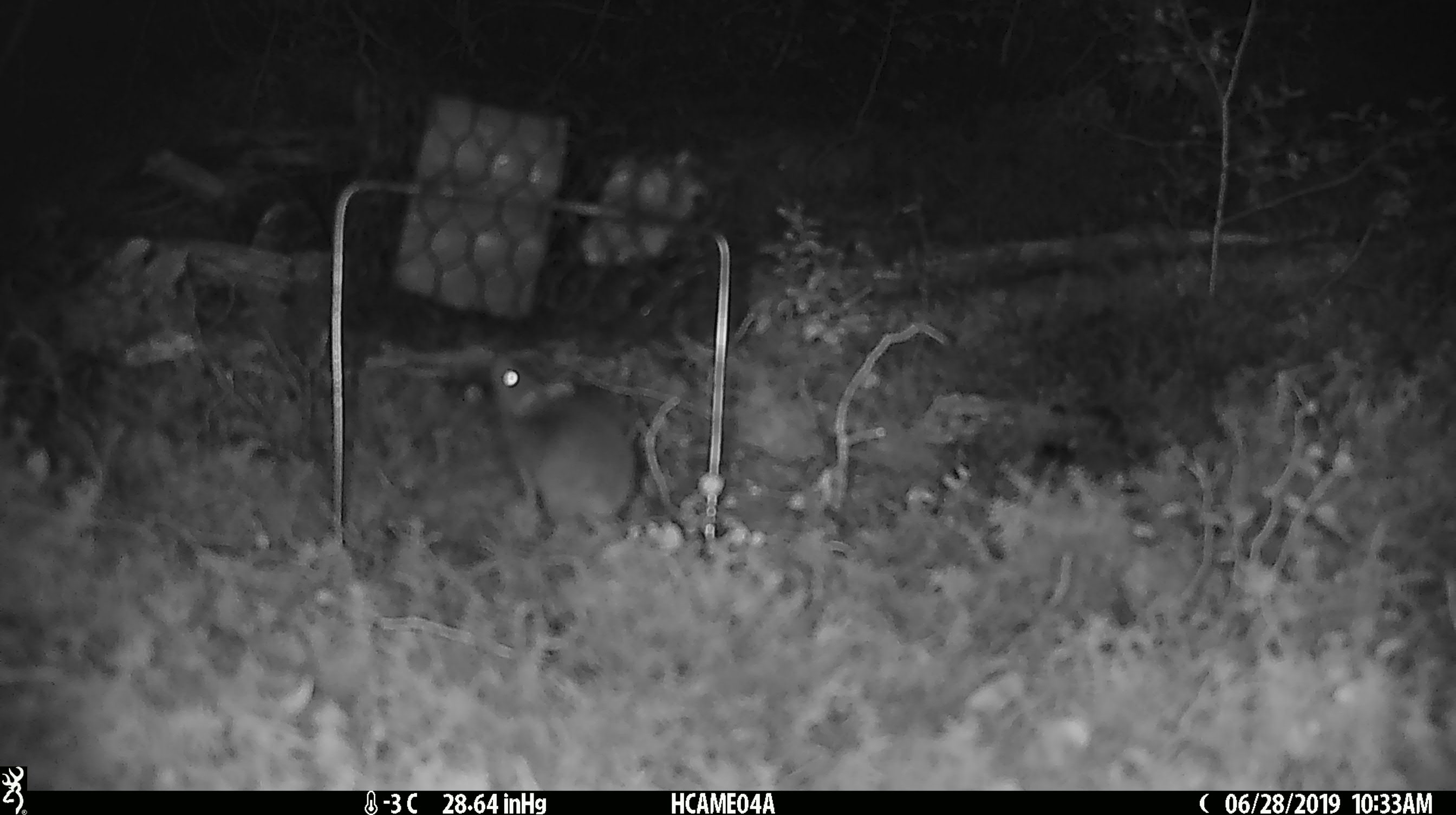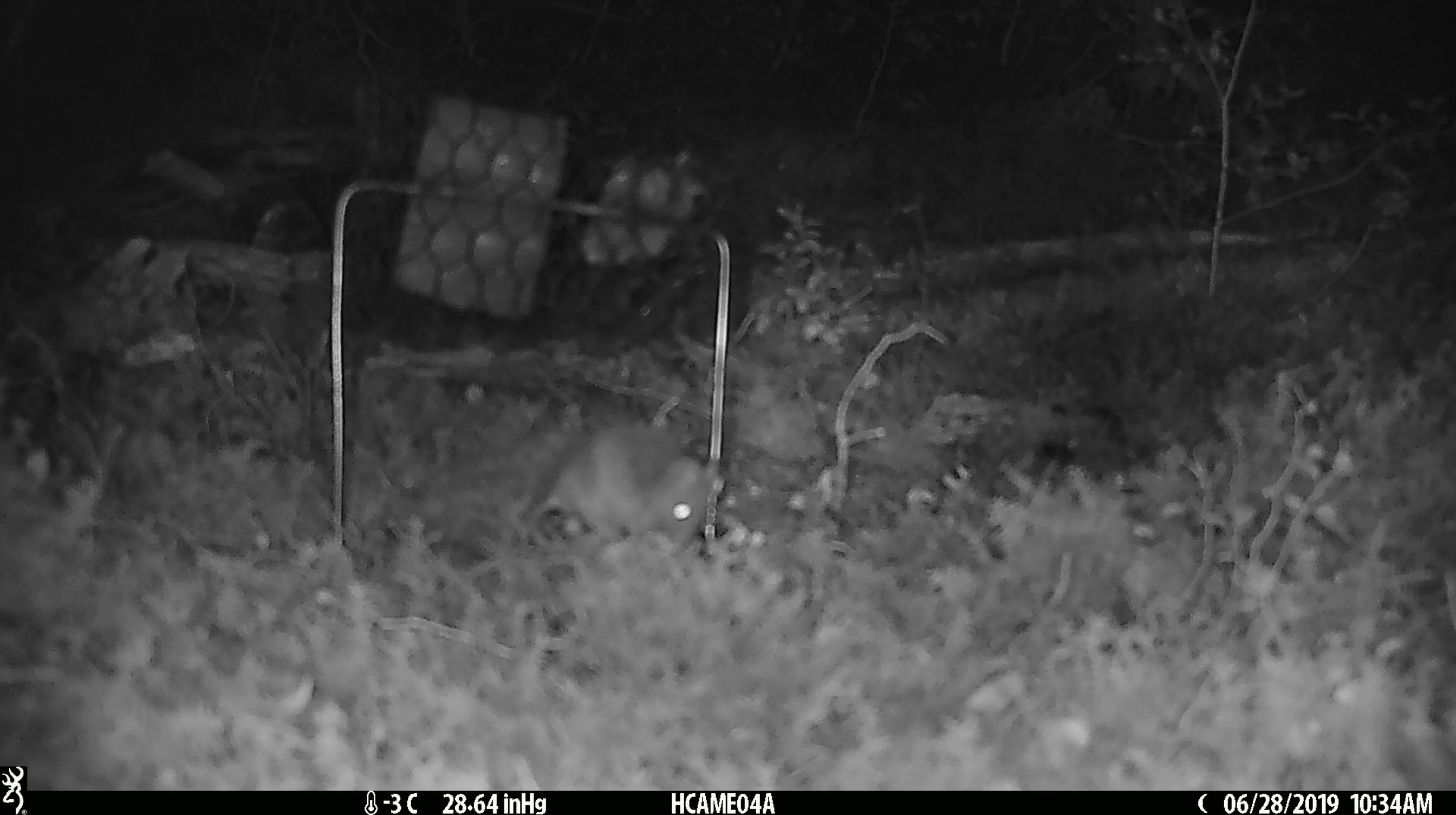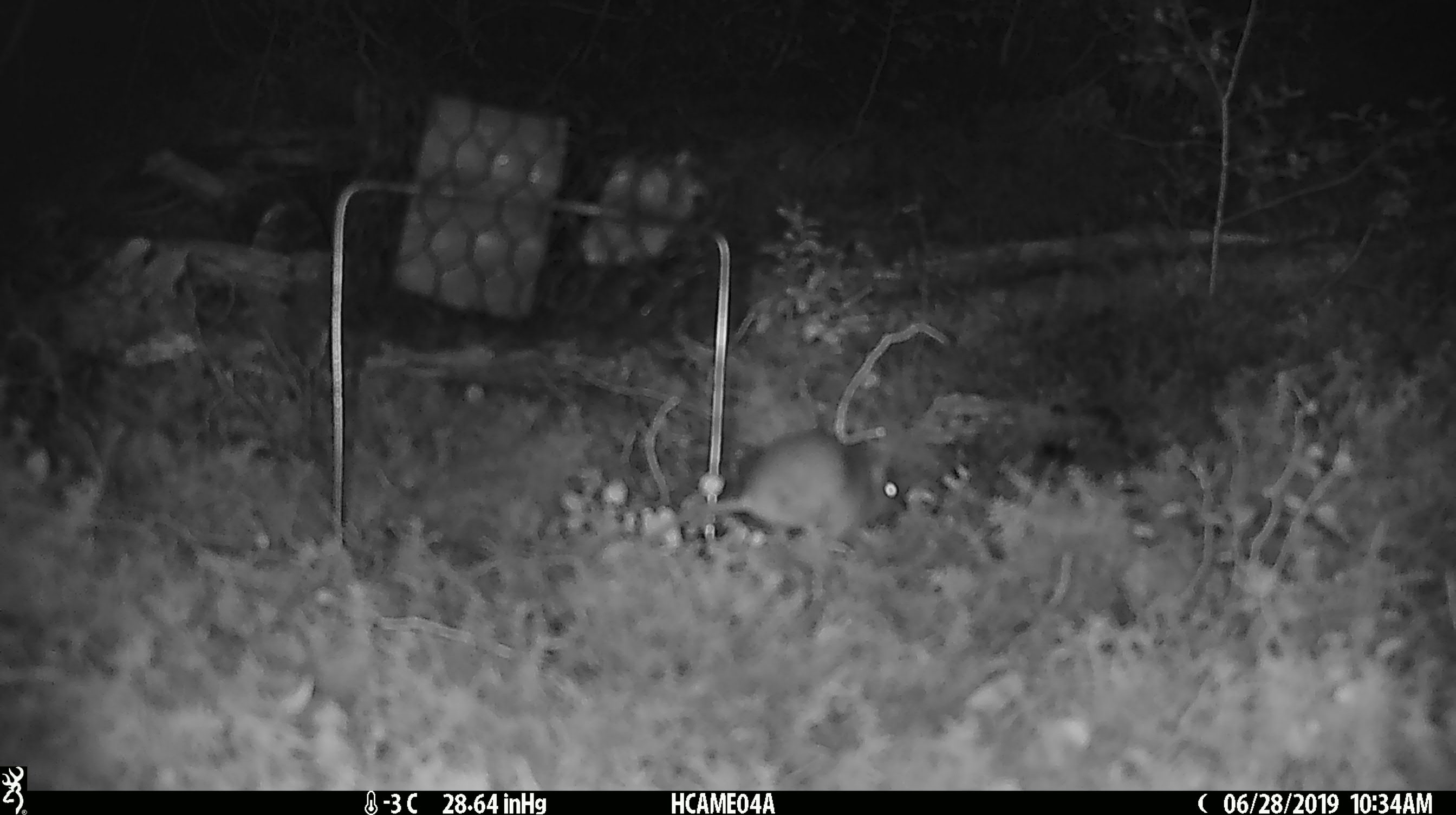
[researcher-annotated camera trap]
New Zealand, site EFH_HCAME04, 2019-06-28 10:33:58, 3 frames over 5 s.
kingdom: Animalia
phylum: Chordata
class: Mammalia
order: Rodentia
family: Muridae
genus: Mus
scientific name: Mus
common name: mouse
Mouse (Mus).